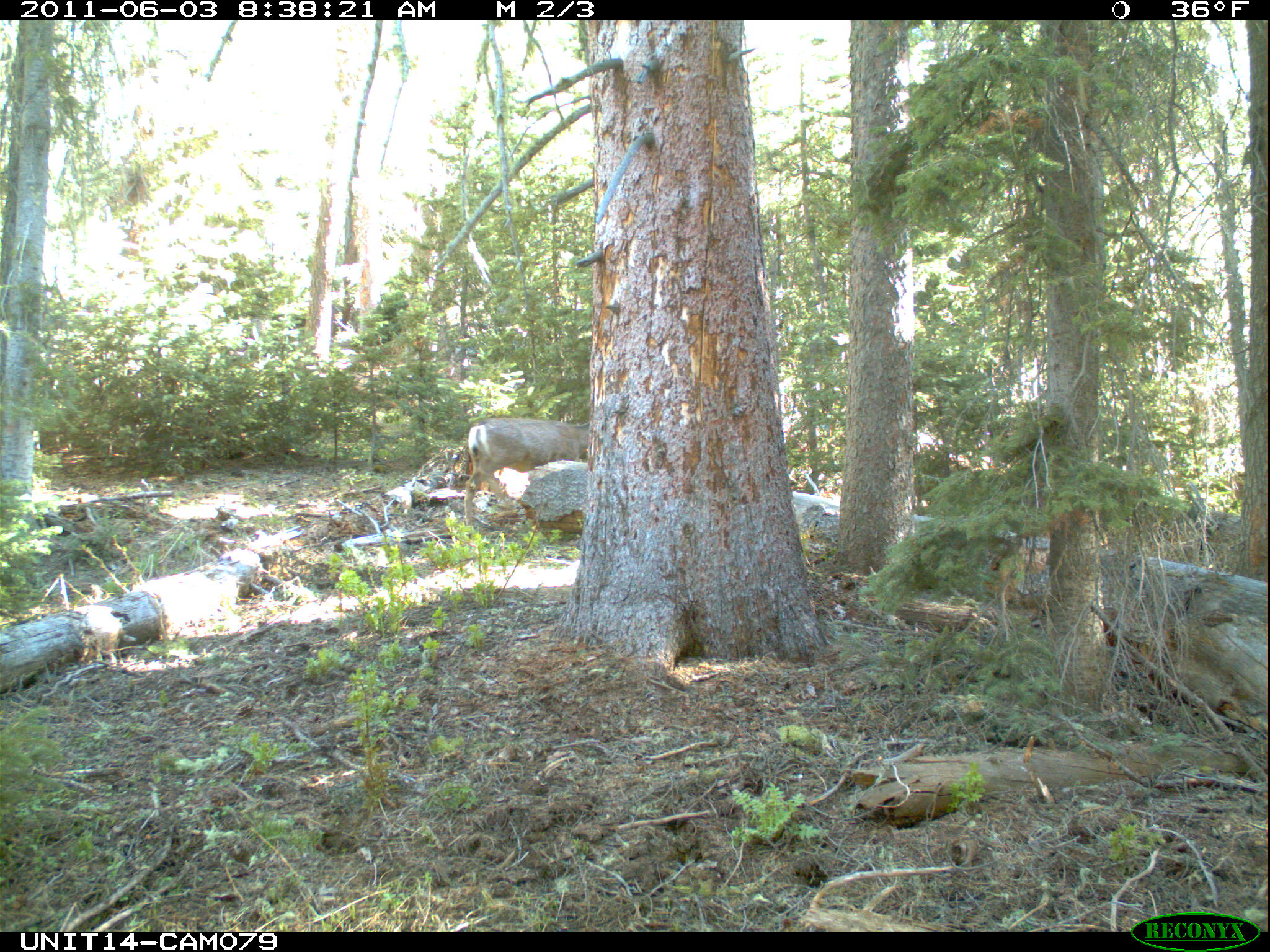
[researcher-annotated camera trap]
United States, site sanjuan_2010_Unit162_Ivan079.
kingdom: Animalia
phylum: Chordata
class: Mammalia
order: Artiodactyla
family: Cervidae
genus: Odocoileus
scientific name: Odocoileus hemionus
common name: mule deer